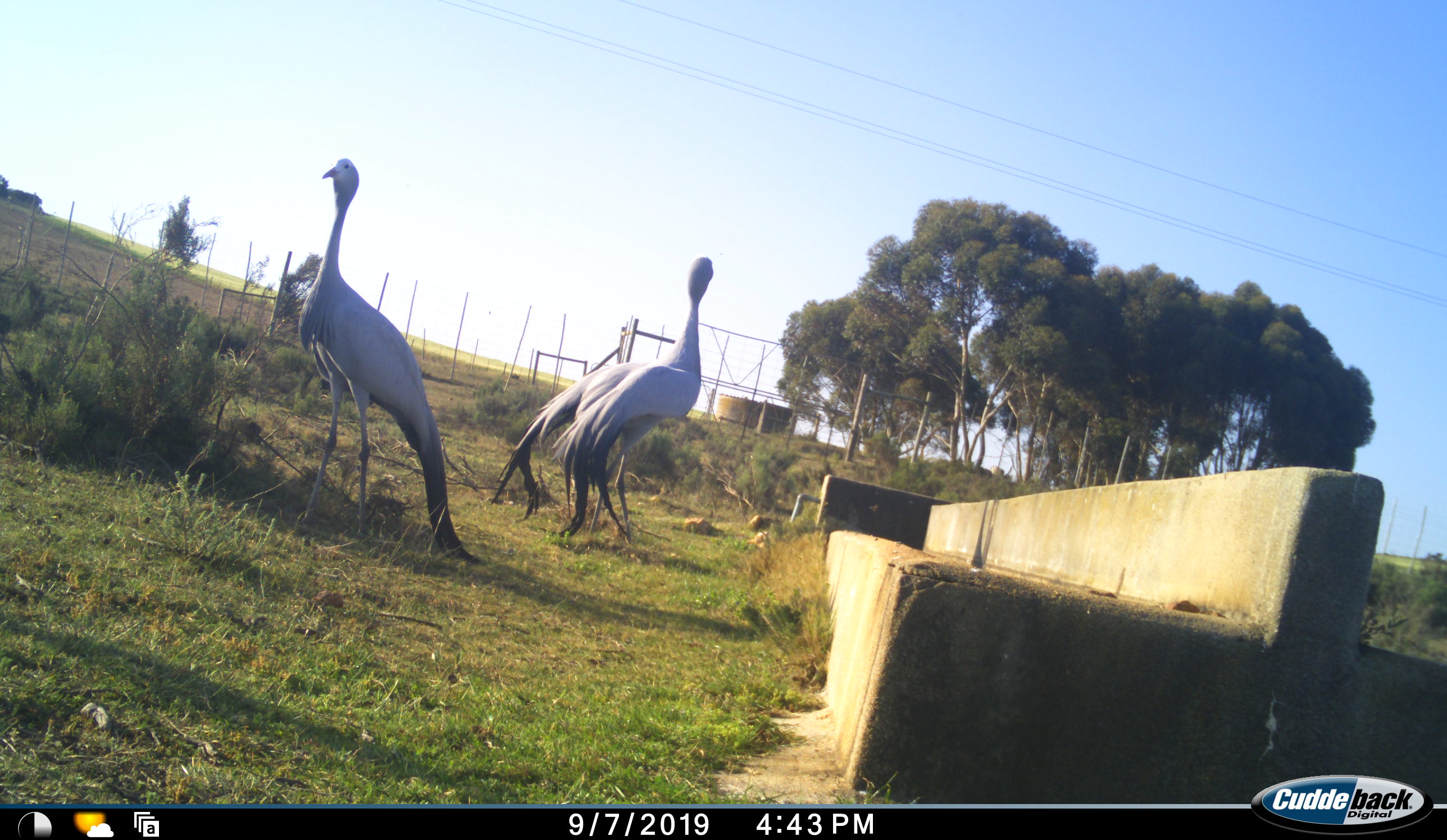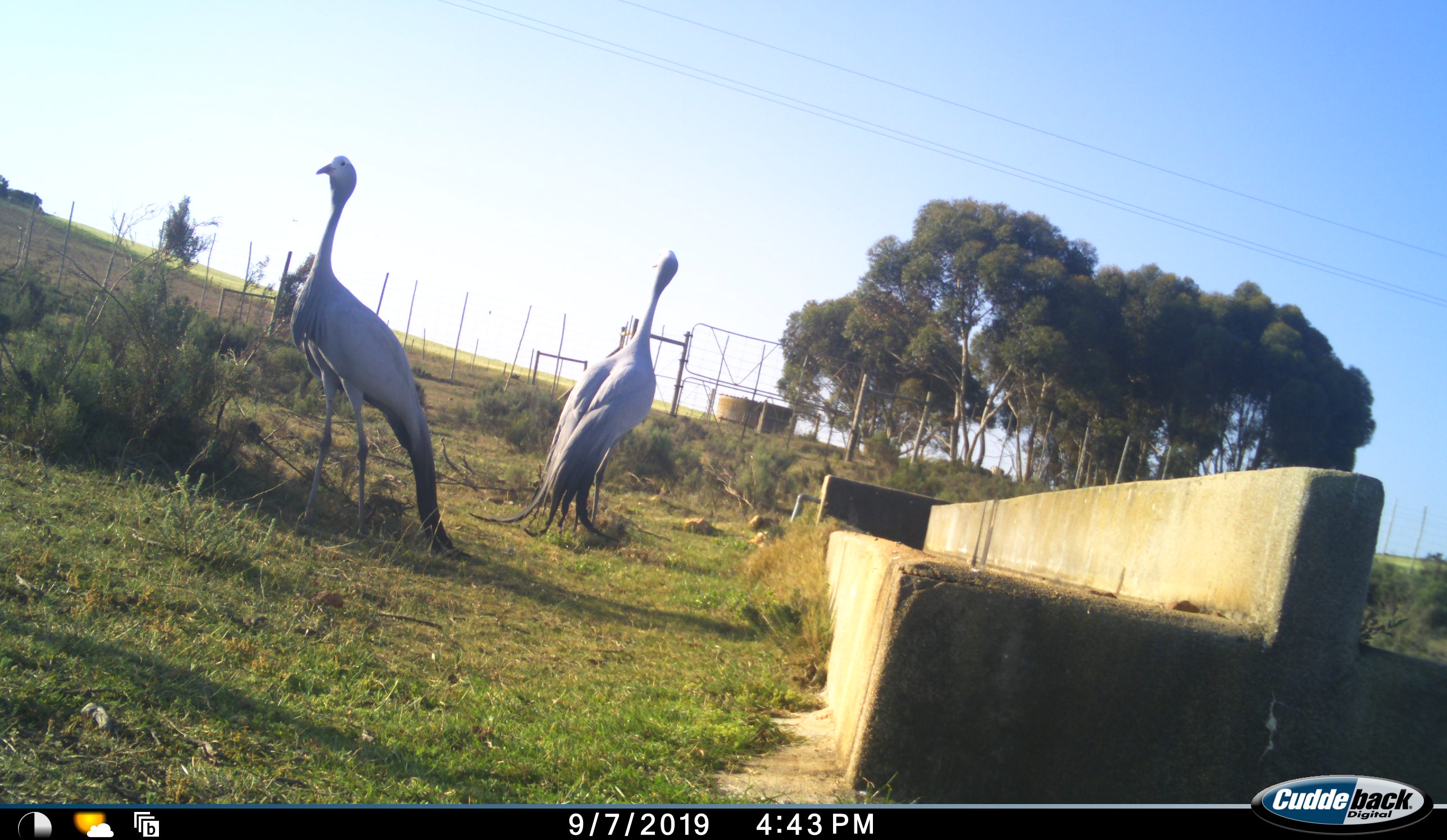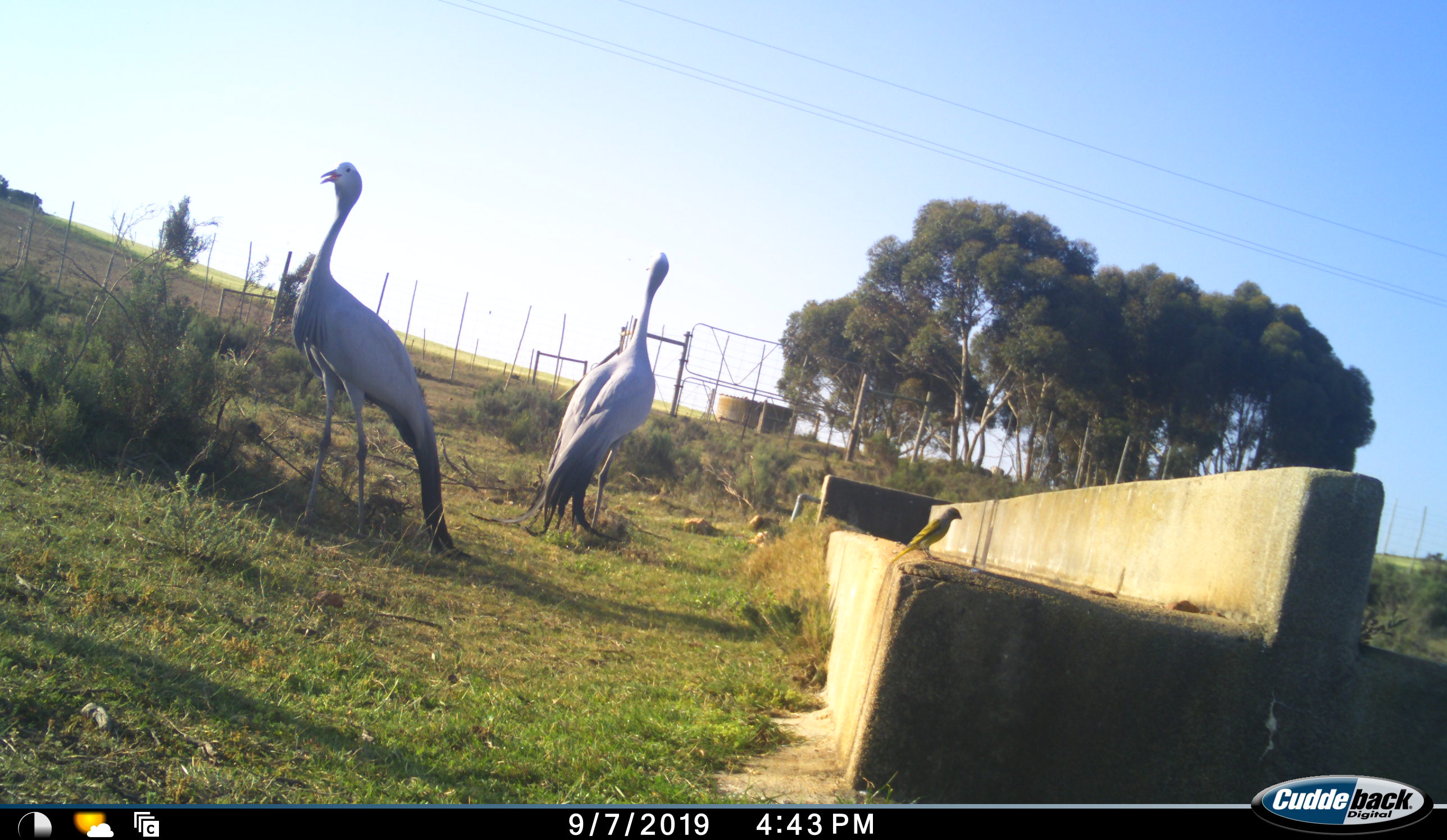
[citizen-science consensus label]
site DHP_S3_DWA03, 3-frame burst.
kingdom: Animalia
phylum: Chordata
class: Aves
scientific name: Aves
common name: bird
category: birdother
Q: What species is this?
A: Birdother (bird) (Aves).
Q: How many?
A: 1.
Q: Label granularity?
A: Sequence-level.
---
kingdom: Animalia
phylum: Chordata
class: Aves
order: Gruiformes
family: Gruidae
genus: Anthropoides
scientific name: Anthropoides paradiseus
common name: blue crane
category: craneblue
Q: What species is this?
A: Craneblue (blue crane) (Anthropoides paradiseus).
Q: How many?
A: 2.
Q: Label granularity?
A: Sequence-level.